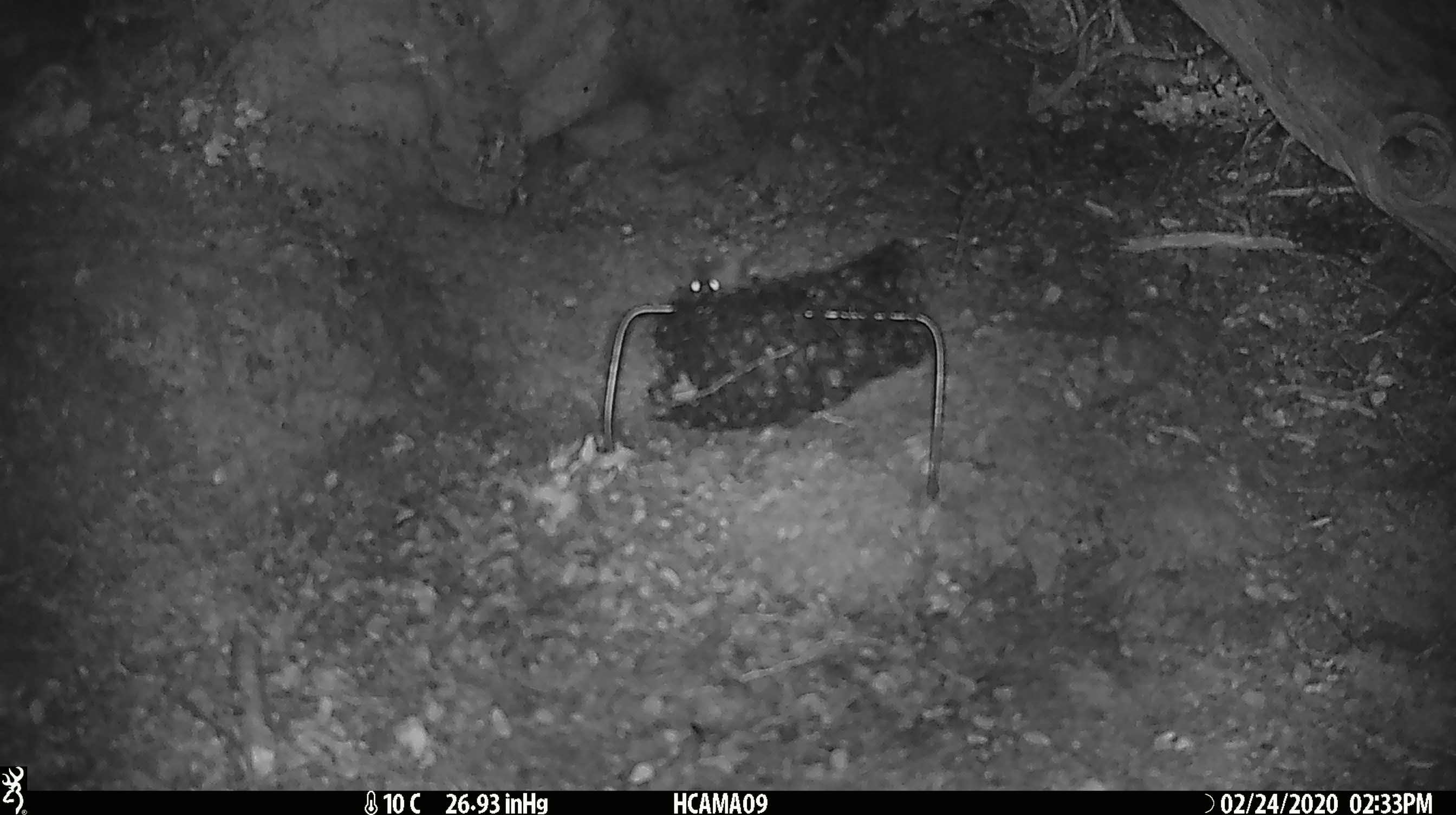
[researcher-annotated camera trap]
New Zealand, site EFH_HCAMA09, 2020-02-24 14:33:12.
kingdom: Animalia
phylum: Chordata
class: Mammalia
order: Rodentia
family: Muridae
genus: Mus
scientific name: Mus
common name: mouse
Mouse (Mus).